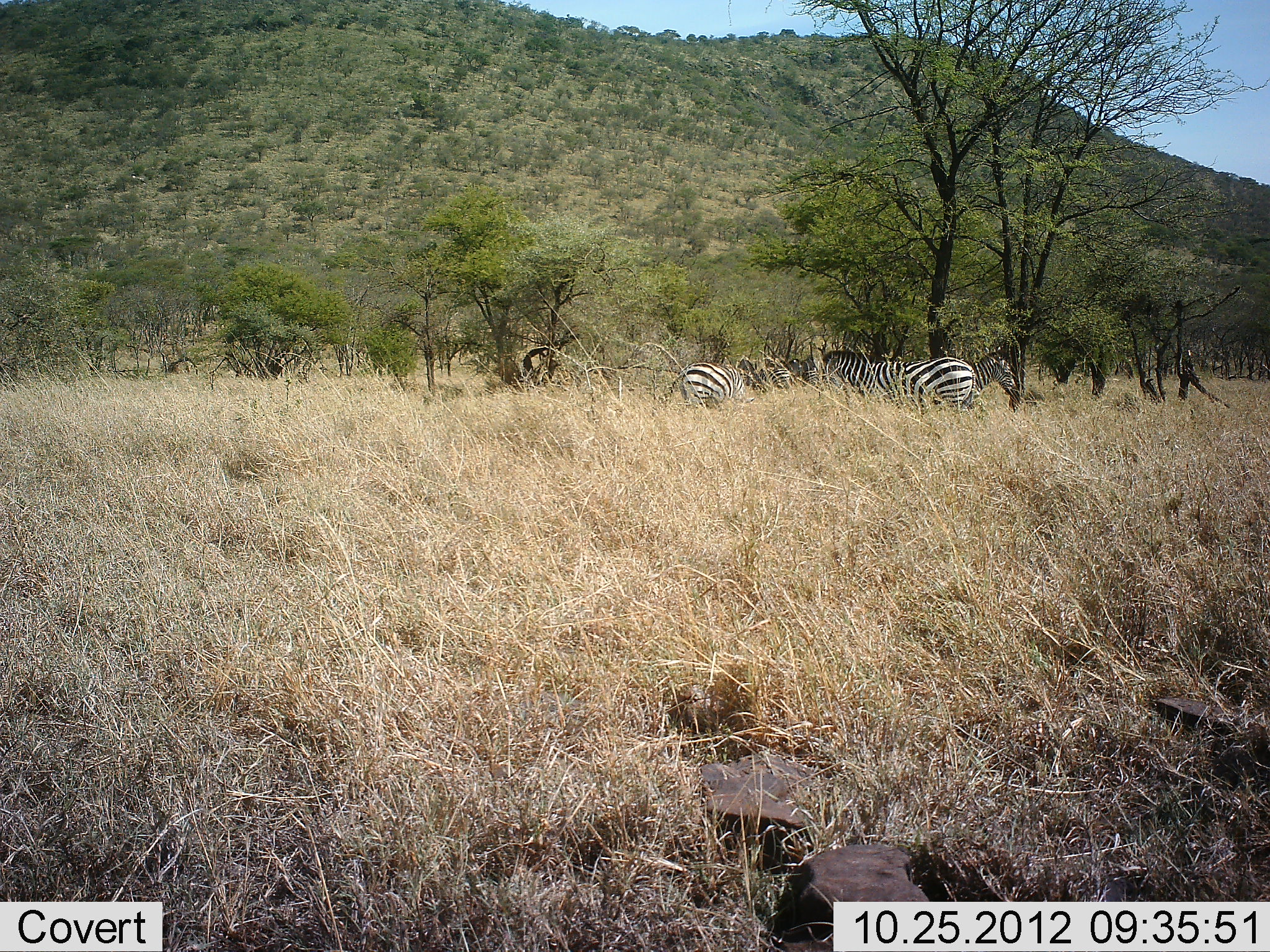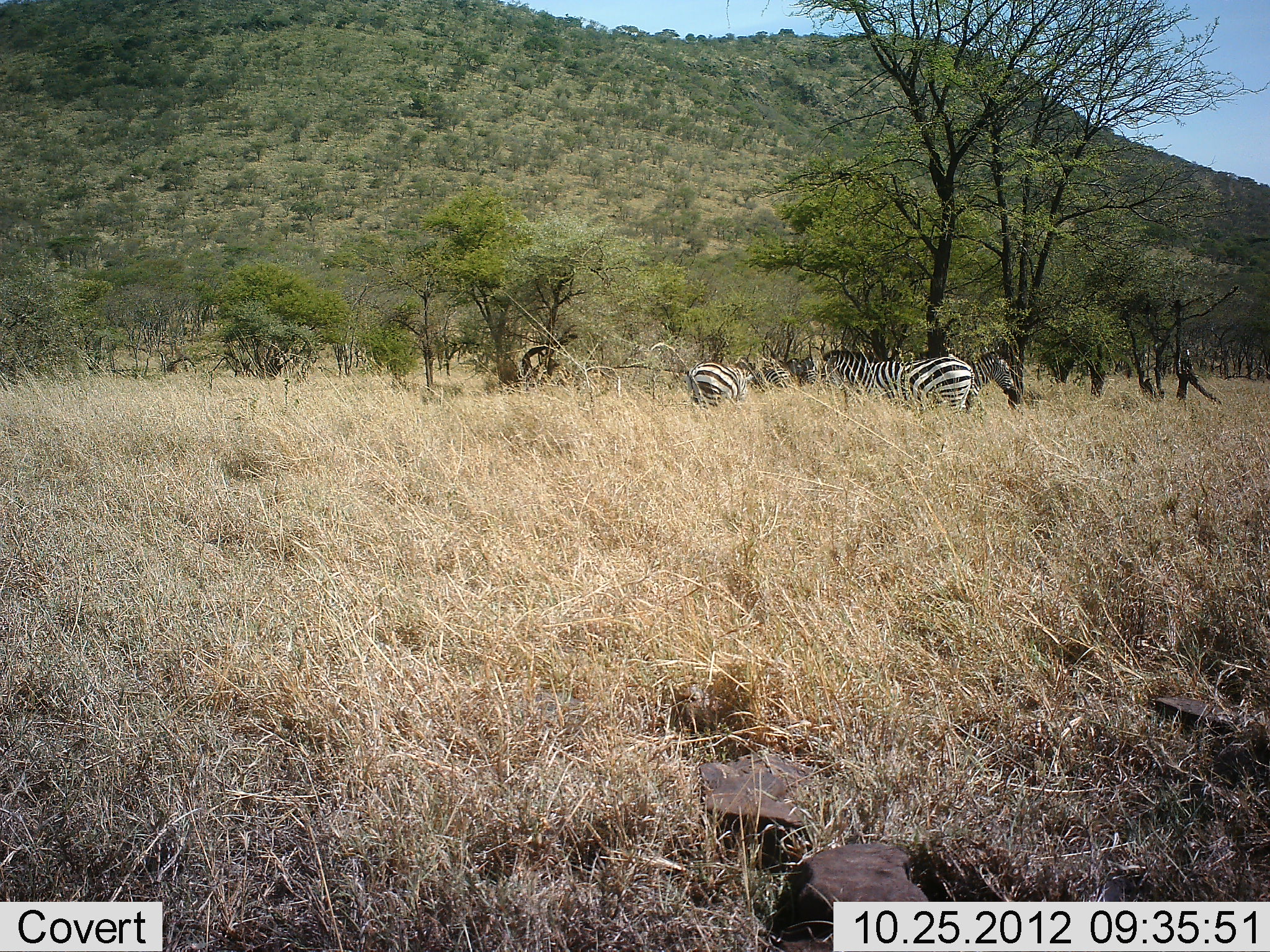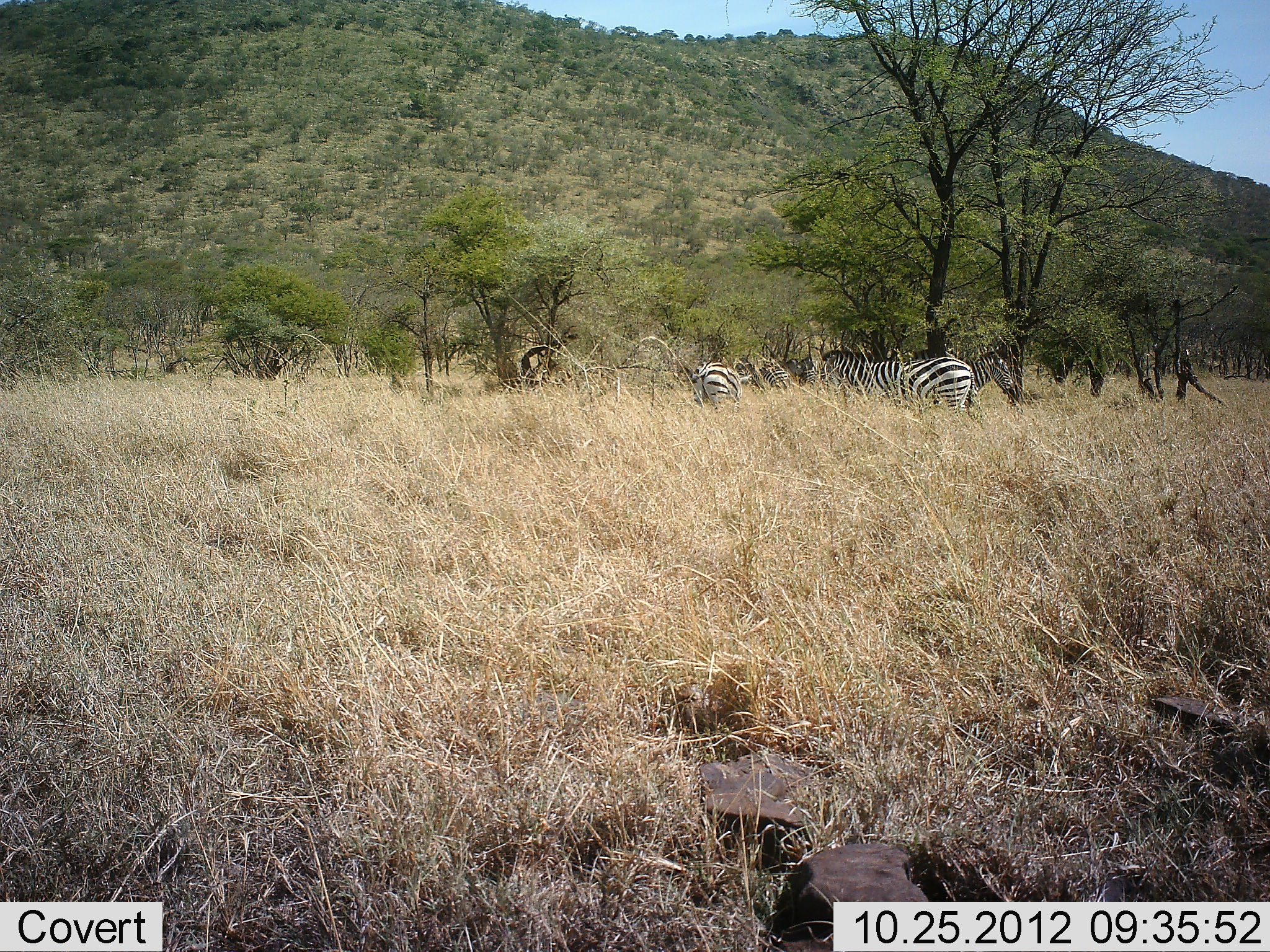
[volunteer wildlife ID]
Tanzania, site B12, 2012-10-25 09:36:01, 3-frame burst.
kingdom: Animalia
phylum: Chordata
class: Mammalia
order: Perissodactyla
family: Equidae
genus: Equus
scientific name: Equus quagga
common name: plains zebra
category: zebra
Zebra (plains zebra) (Equus quagga), count 3. Behavior (volunteer vote fractions): standing 90%, resting 10%, moving 0%, interacting 0%. Young present (vote fraction): 0%. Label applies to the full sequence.